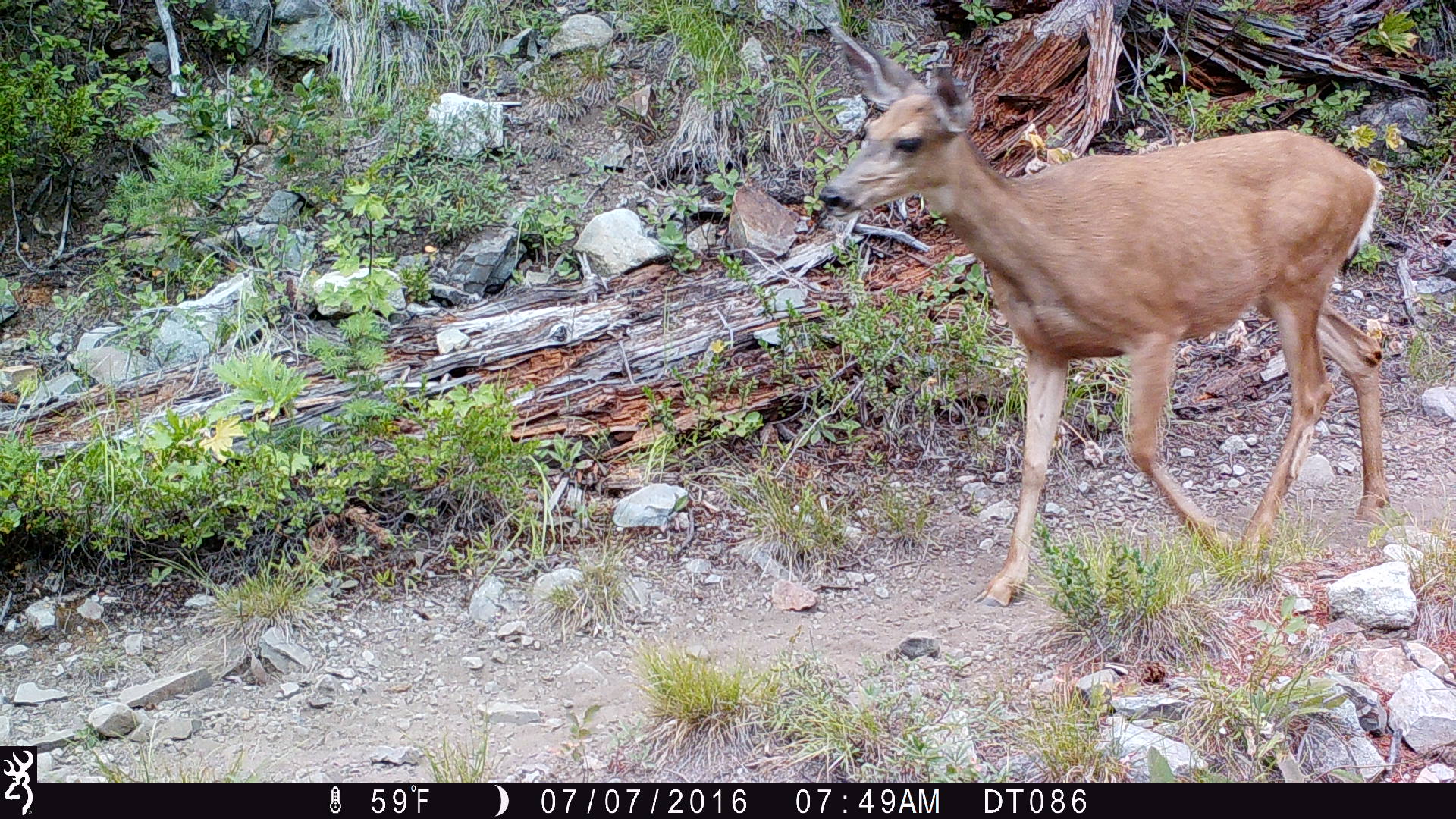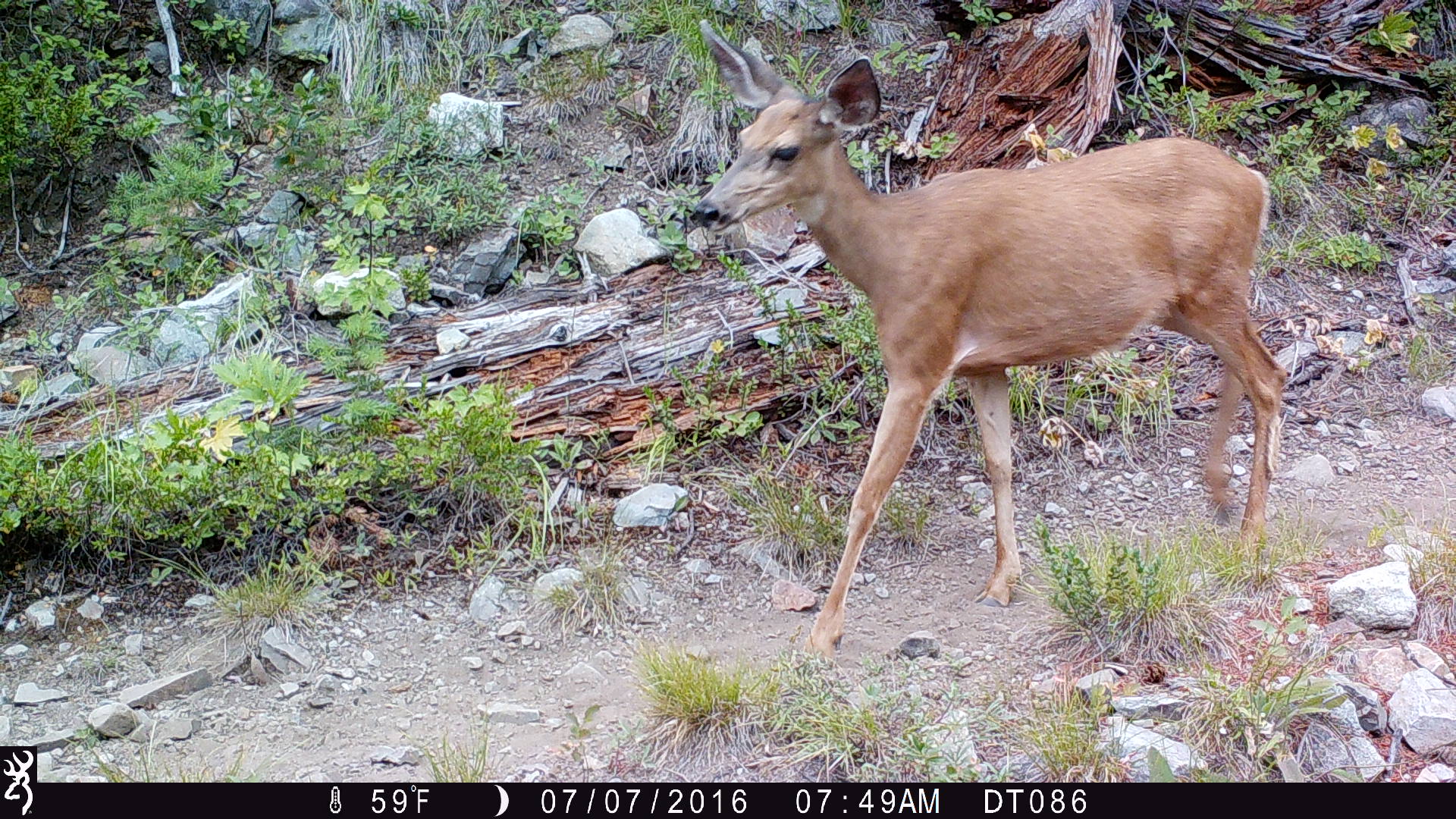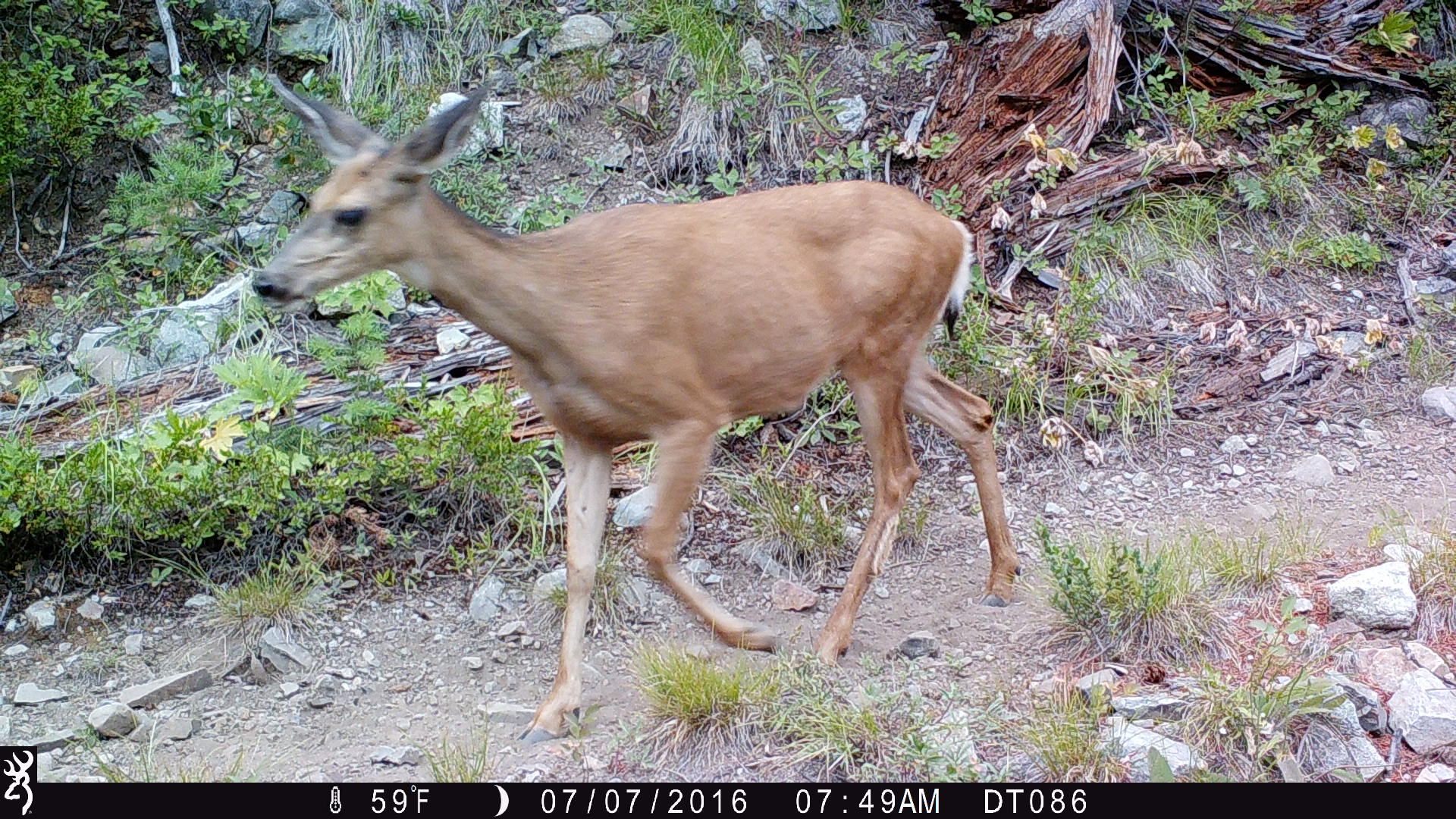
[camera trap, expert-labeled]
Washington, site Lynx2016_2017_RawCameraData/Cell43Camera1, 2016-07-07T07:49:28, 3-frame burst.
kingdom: Animalia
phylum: Chordata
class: Mammalia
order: Artiodactyla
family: Cervidae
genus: Odocoileus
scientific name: Odocoileus hemionus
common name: mule deer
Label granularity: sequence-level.